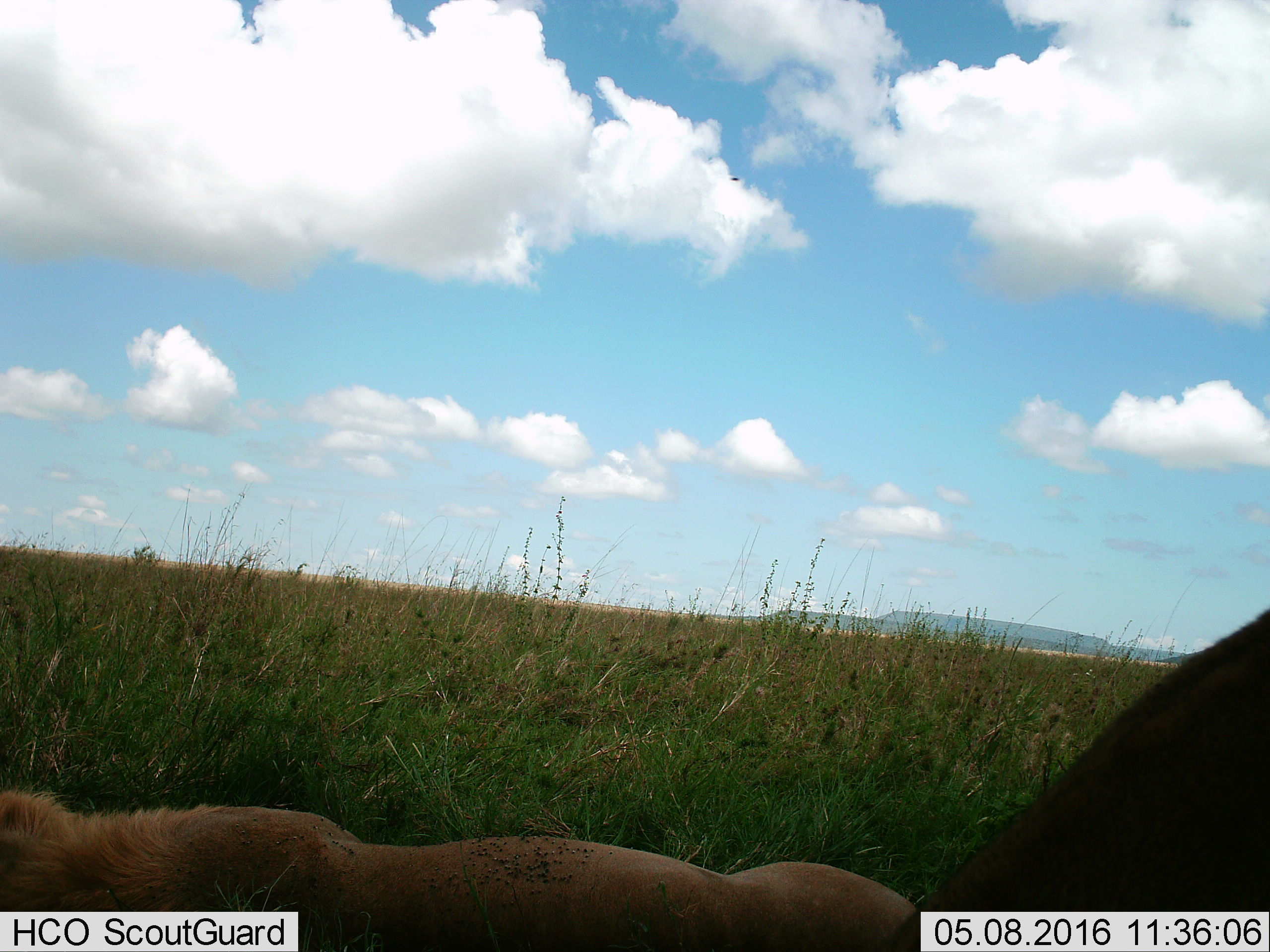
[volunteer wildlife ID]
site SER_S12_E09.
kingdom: Animalia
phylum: Chordata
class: Mammalia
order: Carnivora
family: Felidae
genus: Panthera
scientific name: Panthera leo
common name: lion male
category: lionmale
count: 2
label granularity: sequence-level